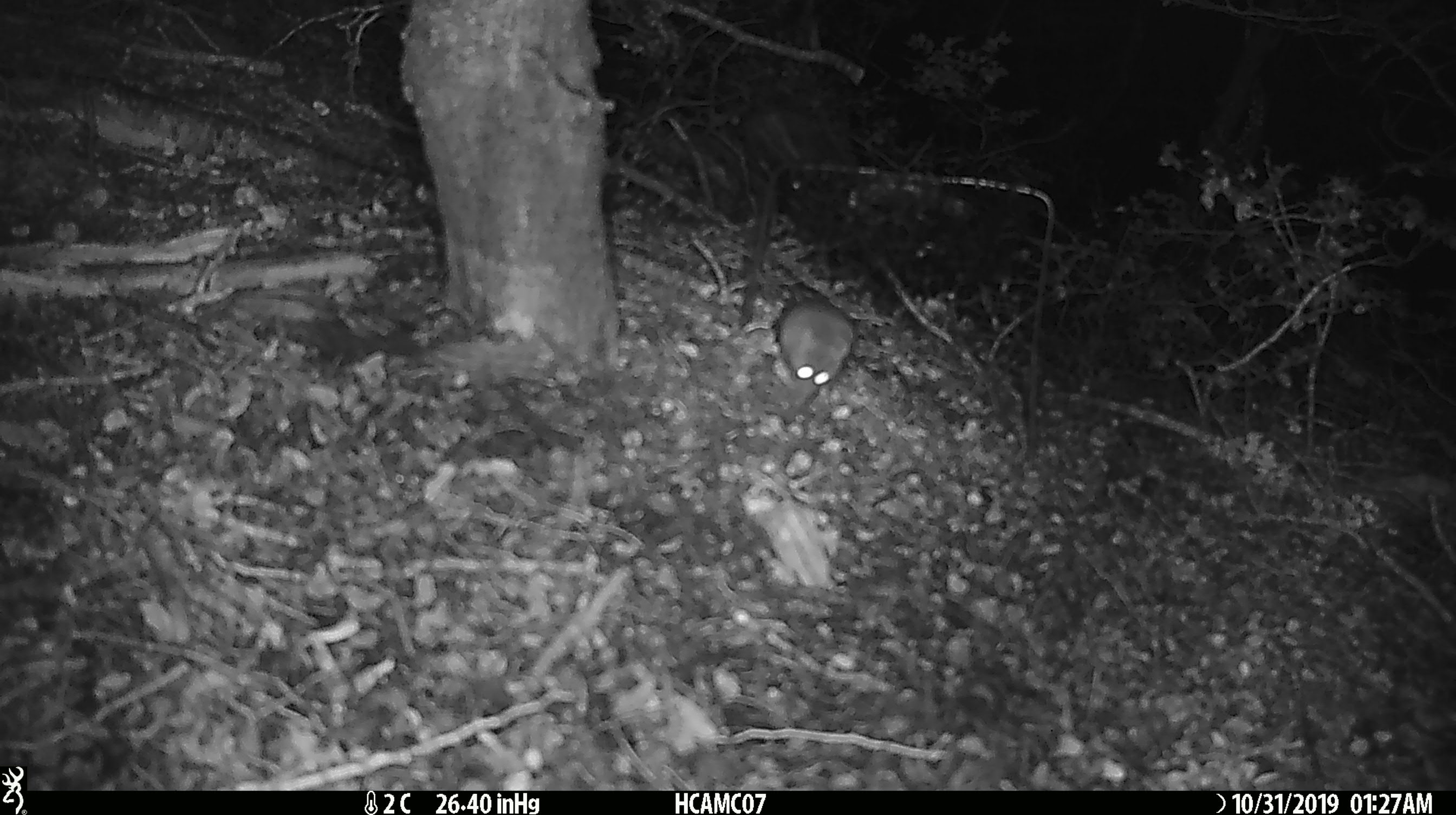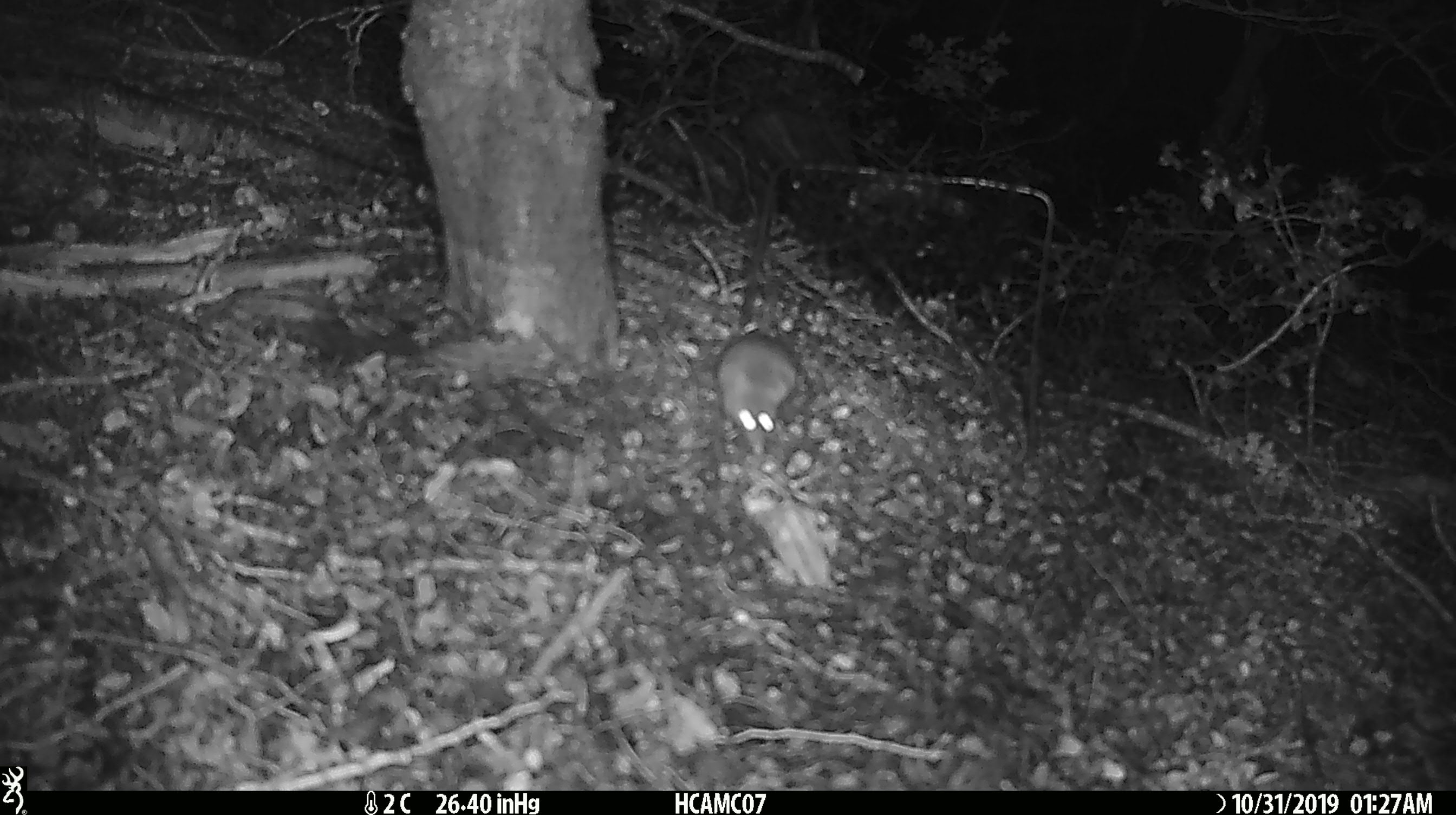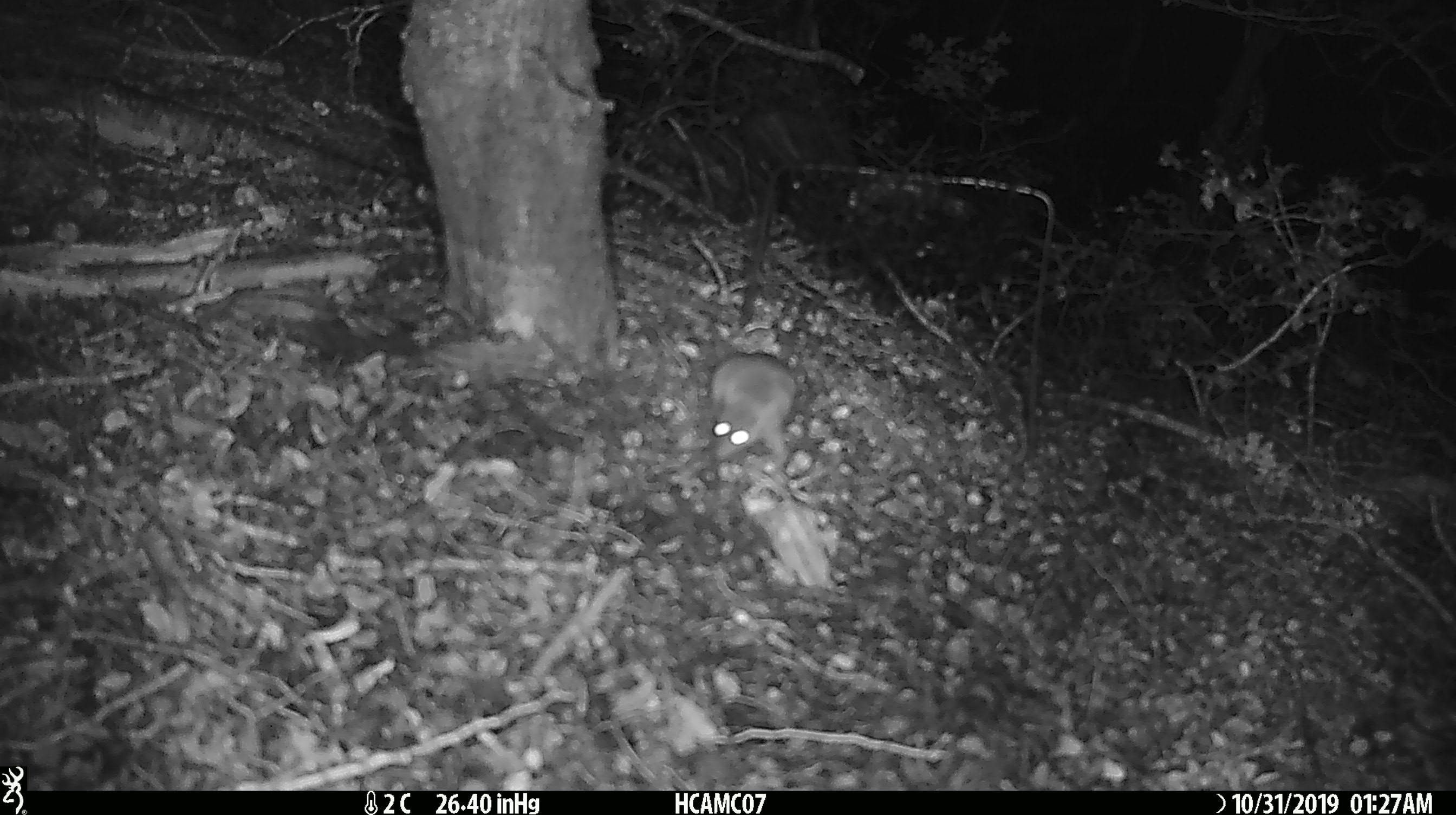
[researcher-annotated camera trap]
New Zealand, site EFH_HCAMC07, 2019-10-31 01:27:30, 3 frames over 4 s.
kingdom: Animalia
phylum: Chordata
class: Mammalia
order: Rodentia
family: Muridae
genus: Mus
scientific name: Mus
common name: mouse